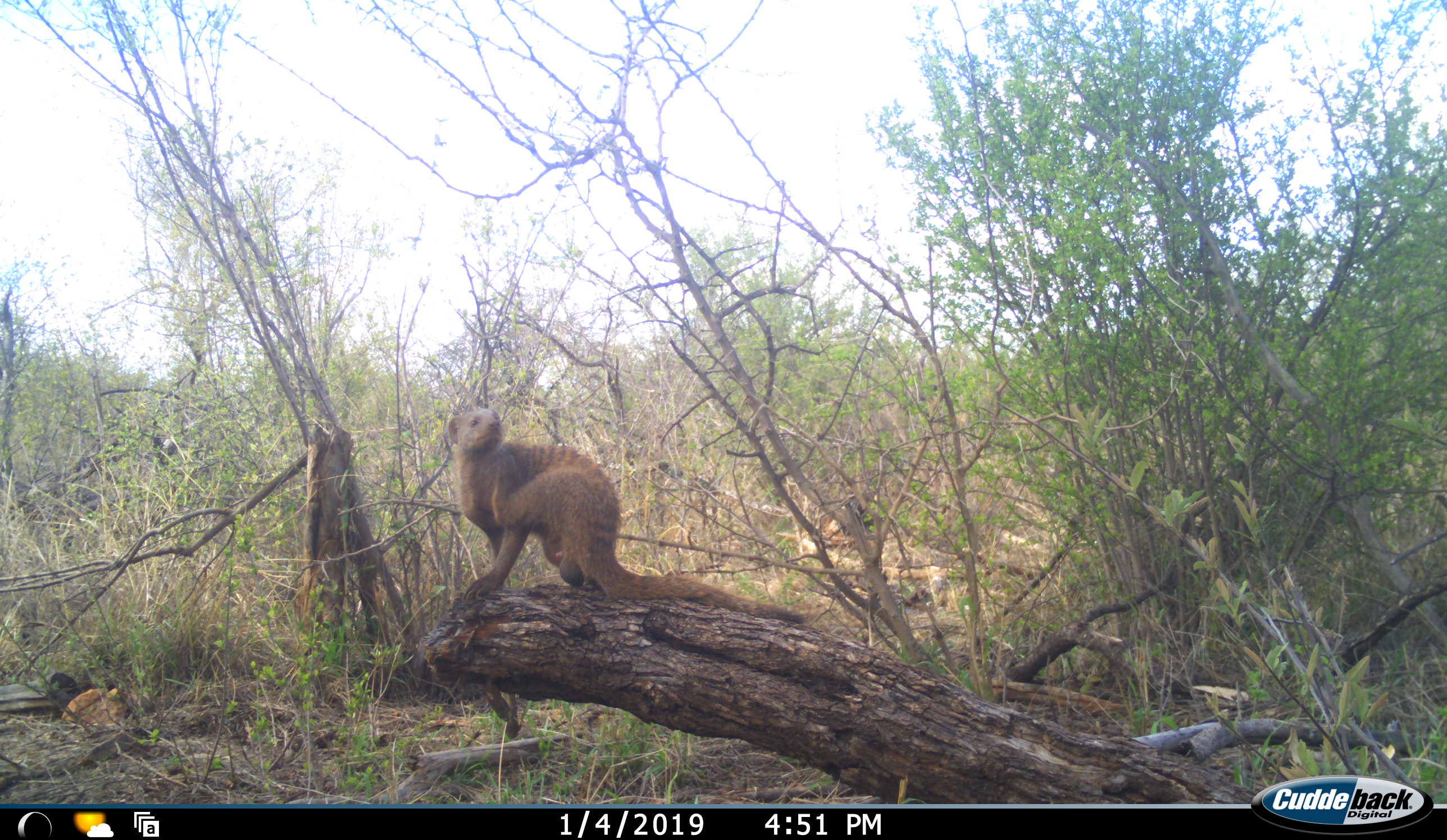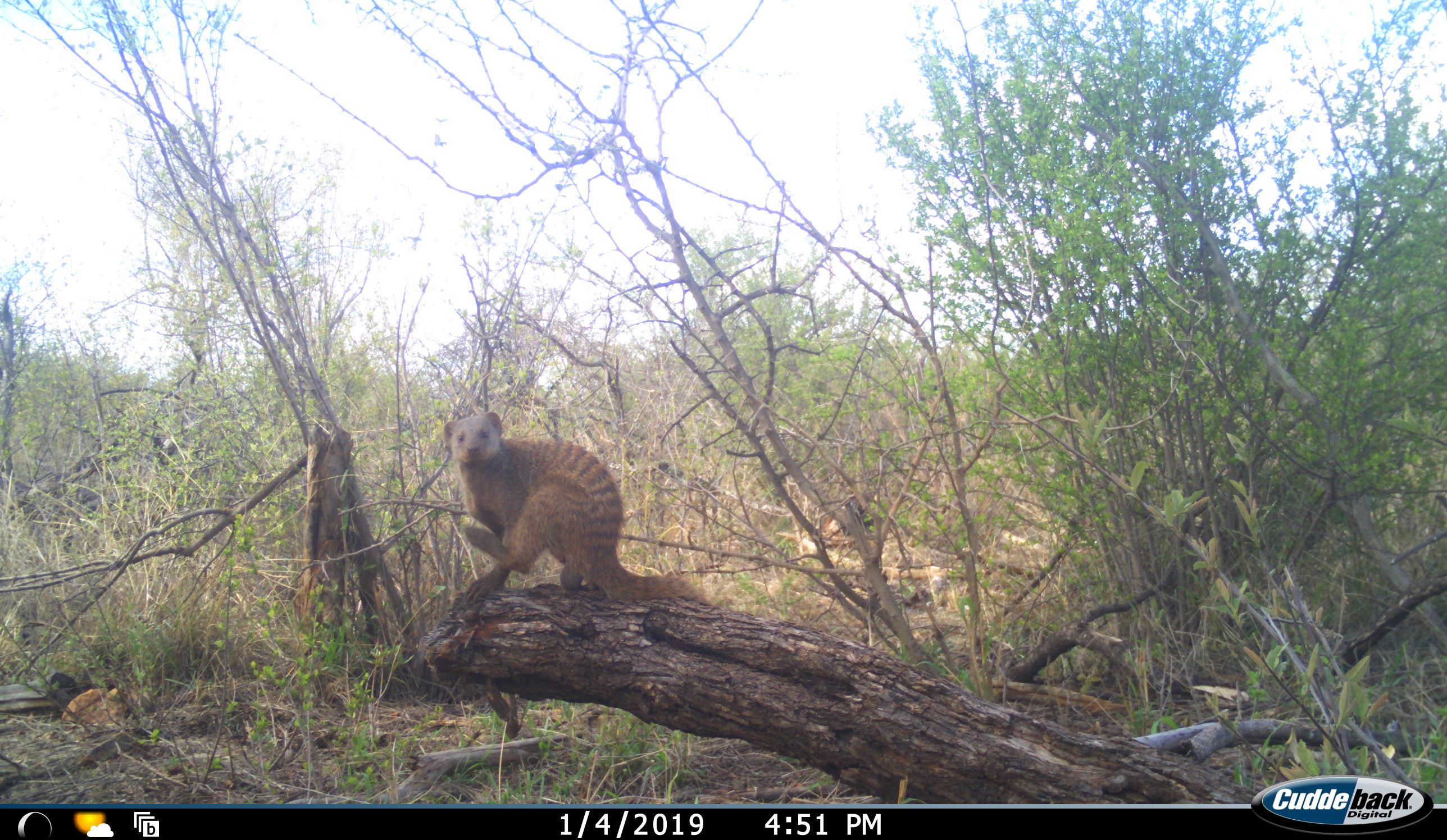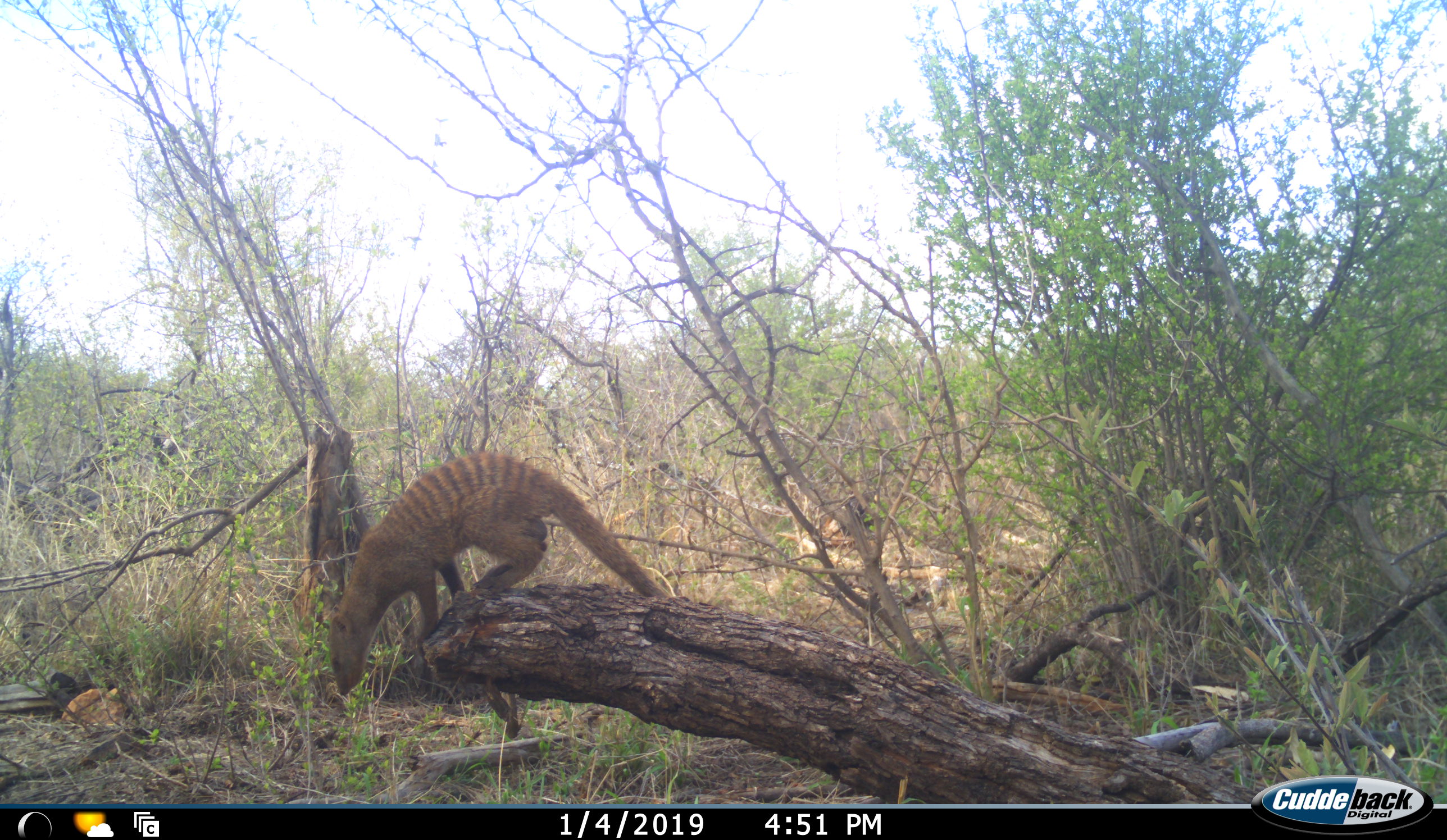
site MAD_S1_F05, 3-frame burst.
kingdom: Animalia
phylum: Chordata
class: Mammalia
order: Carnivora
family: Herpestidae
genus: Mungos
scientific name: Mungos mungo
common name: banded mongoose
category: mongoosebanded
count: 1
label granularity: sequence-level